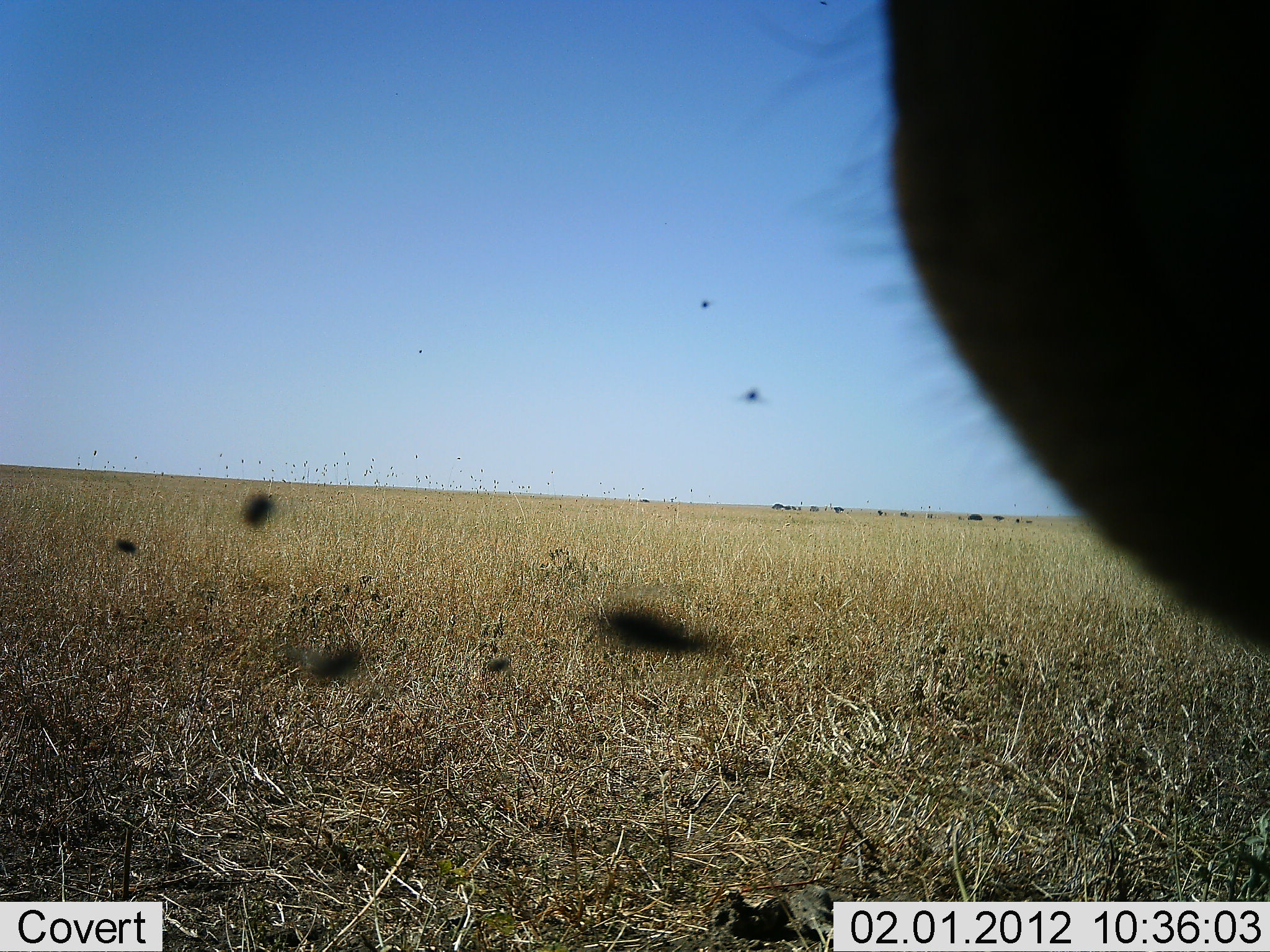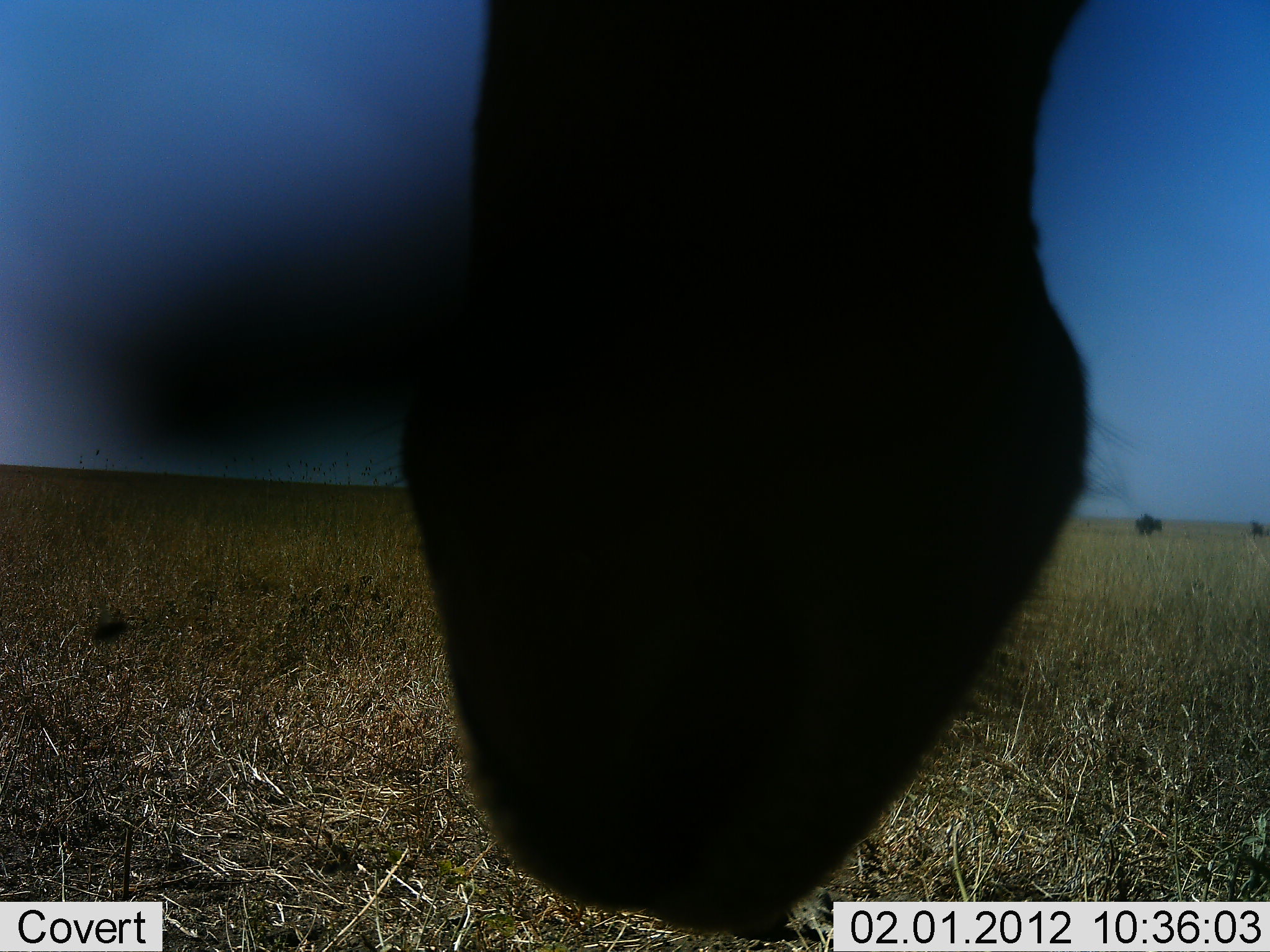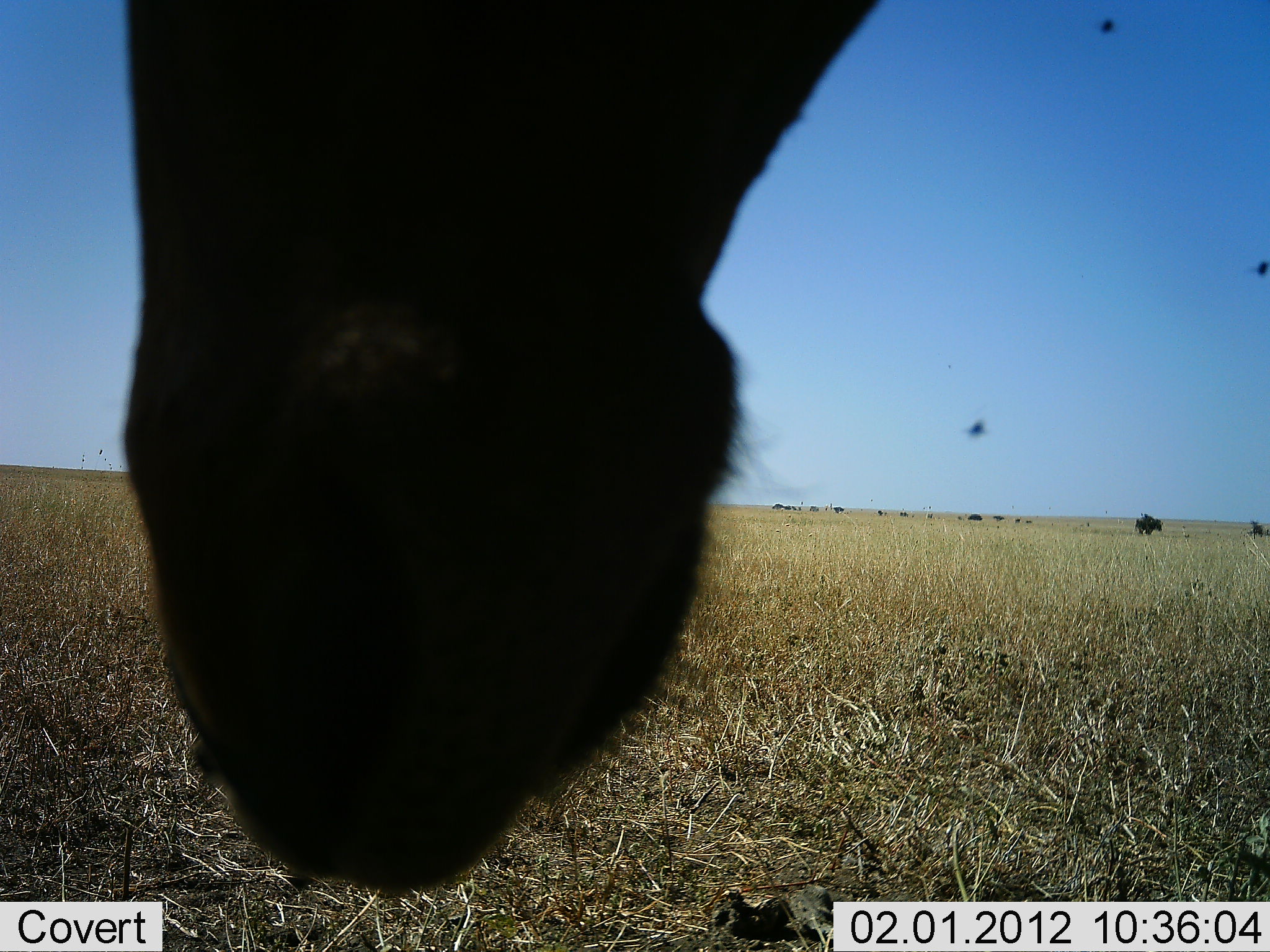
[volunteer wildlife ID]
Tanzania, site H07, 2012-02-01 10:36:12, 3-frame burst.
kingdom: Animalia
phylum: Chordata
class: Mammalia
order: Artiodactyla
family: Giraffidae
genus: Giraffa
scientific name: Giraffa camelopardalis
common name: giraffe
Giraffe (Giraffa camelopardalis), count 1. Behavior (volunteer vote fractions): standing 50%, resting 0%, moving 25%, interacting 0%. Young present (vote fraction): 0%. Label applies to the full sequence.